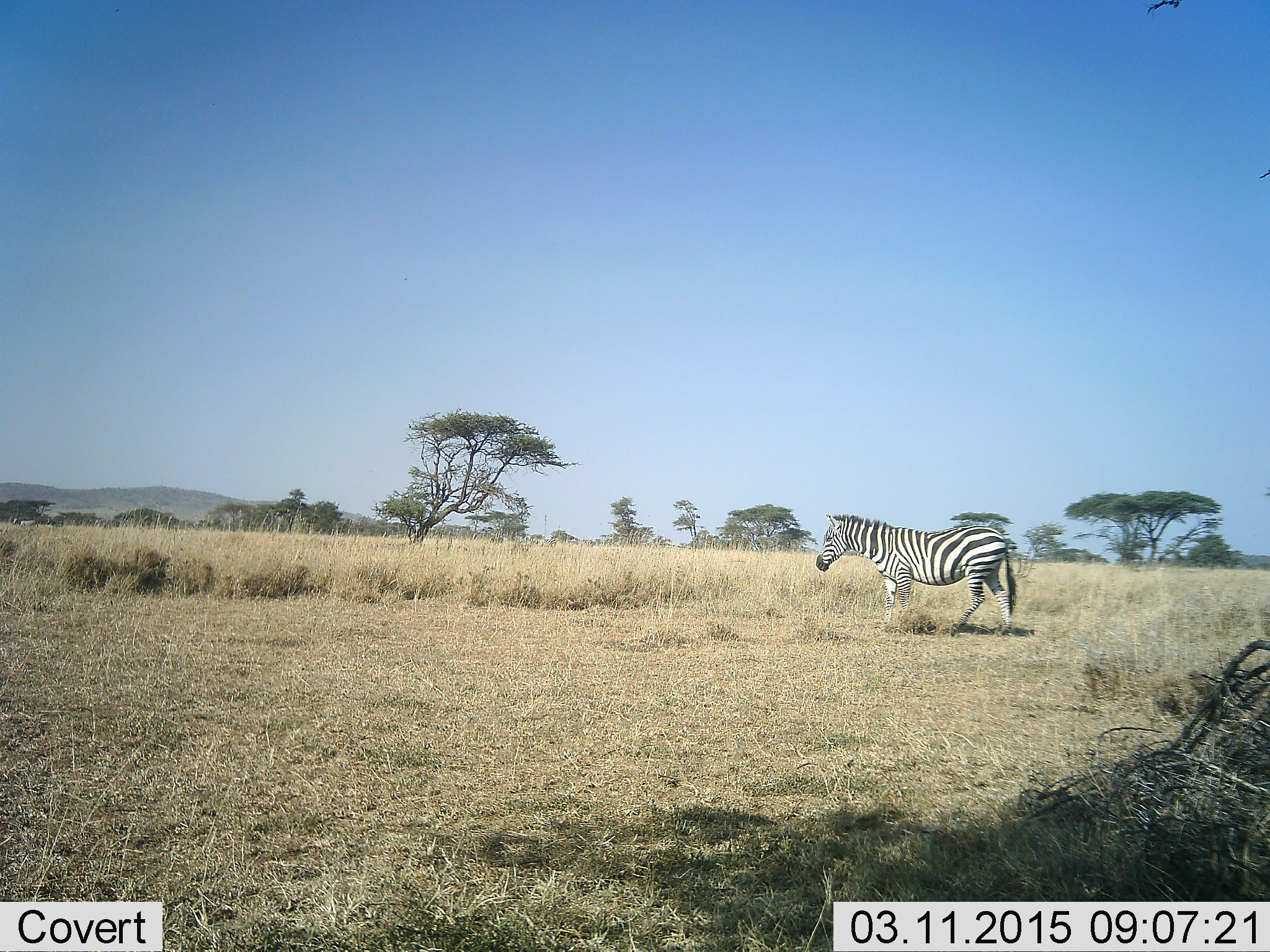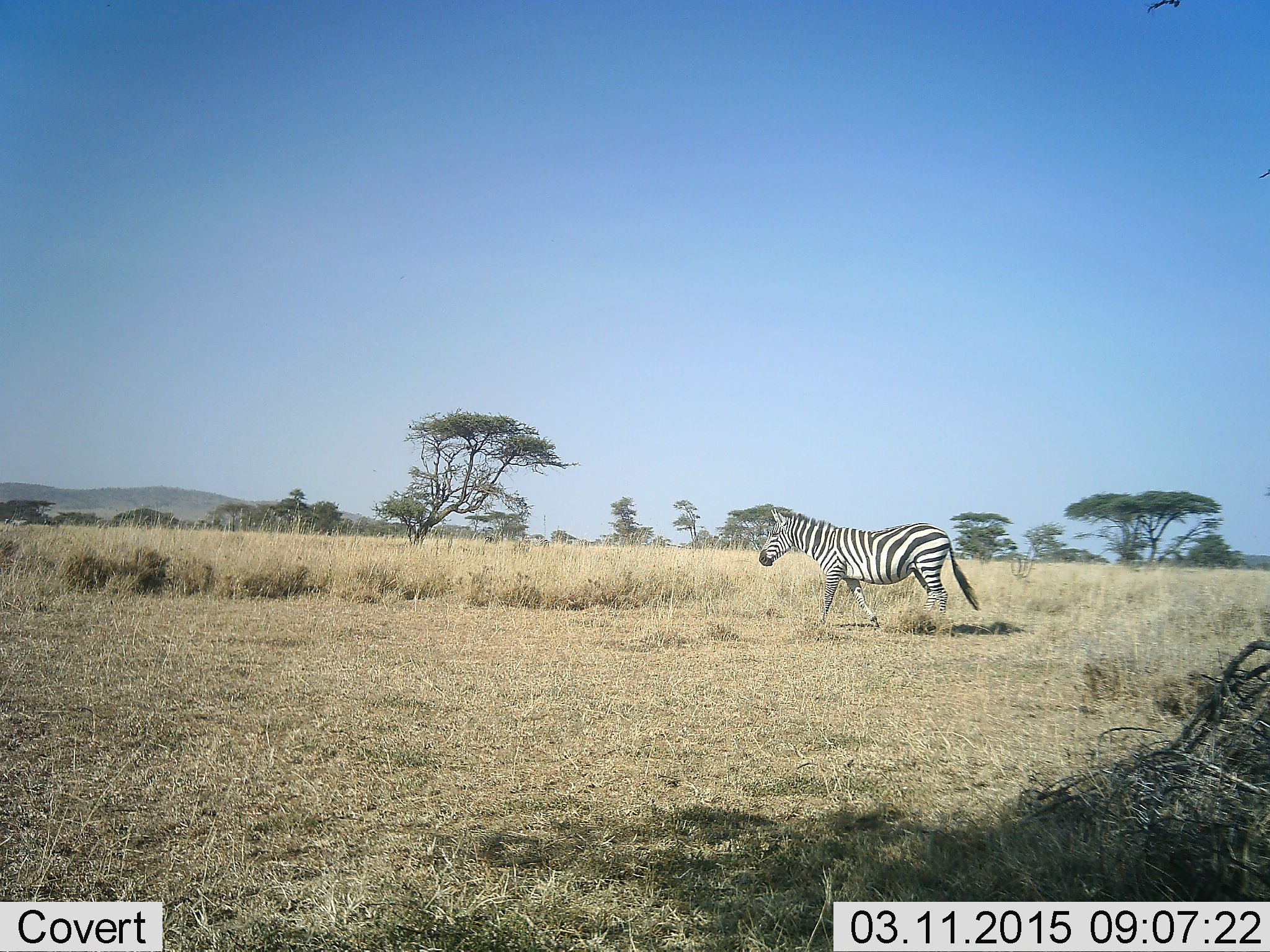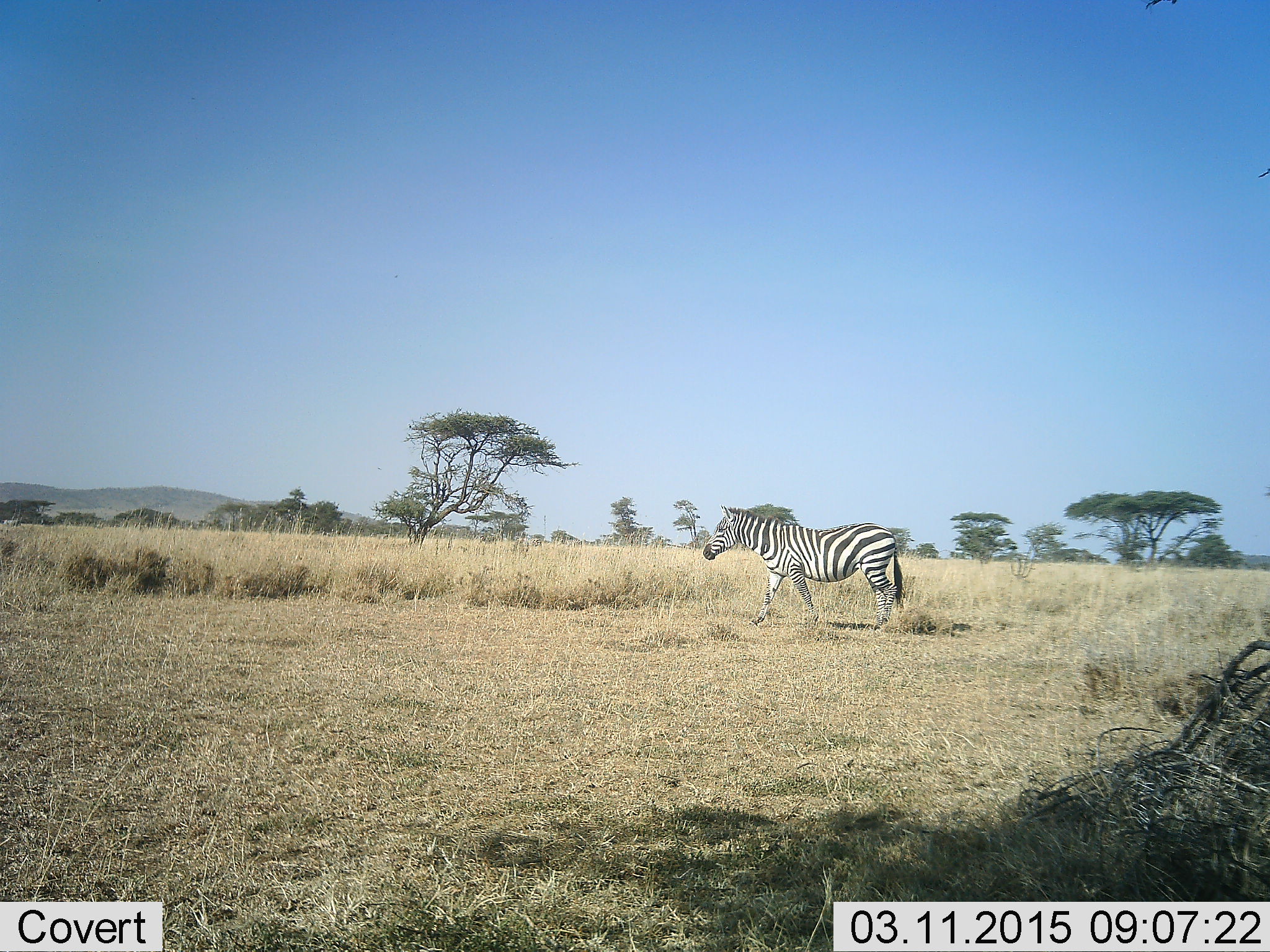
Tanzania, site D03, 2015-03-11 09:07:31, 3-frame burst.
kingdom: Animalia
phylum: Chordata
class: Mammalia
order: Perissodactyla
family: Equidae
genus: Equus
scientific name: Equus quagga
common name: plains zebra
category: zebra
Zebra (plains zebra) (Equus quagga), count 1. Behavior (volunteer vote fractions): standing 0%, resting 0%, moving 100%, interacting 0%. Young present (vote fraction): 0%. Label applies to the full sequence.